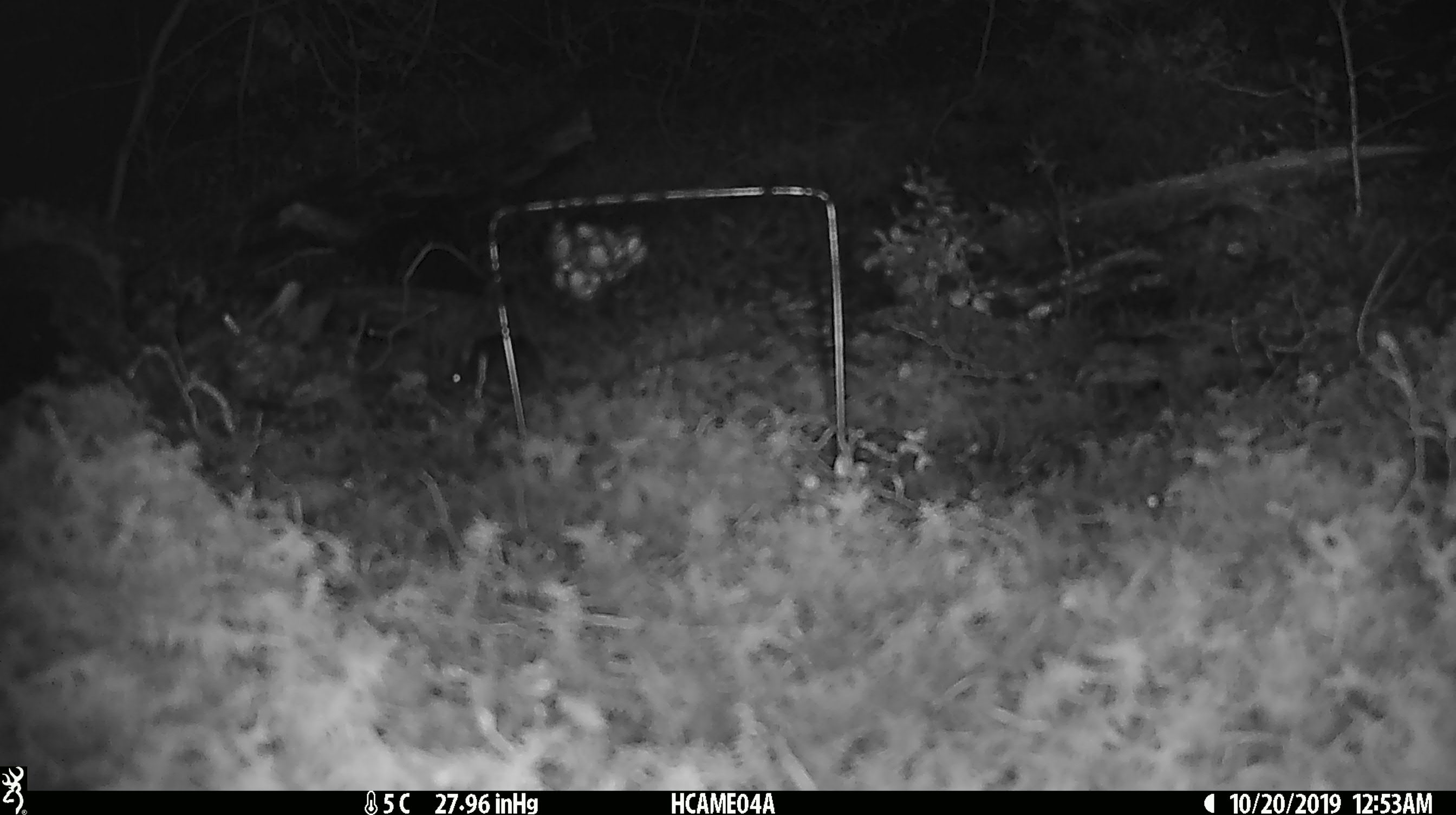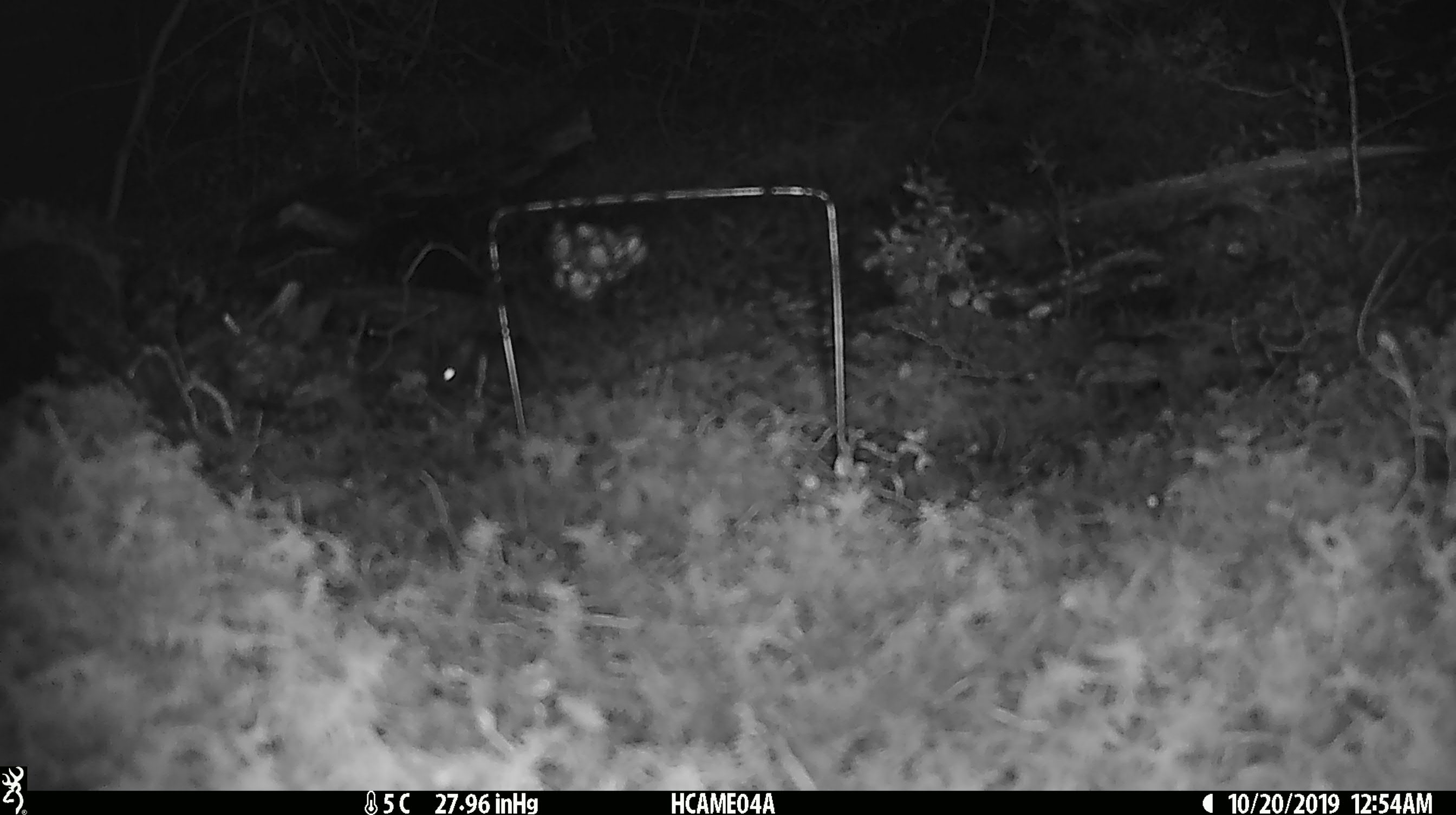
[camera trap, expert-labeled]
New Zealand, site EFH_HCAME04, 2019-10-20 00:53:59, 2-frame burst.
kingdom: Animalia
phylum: Chordata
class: Mammalia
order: Rodentia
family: Muridae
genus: Mus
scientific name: Mus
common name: mouse